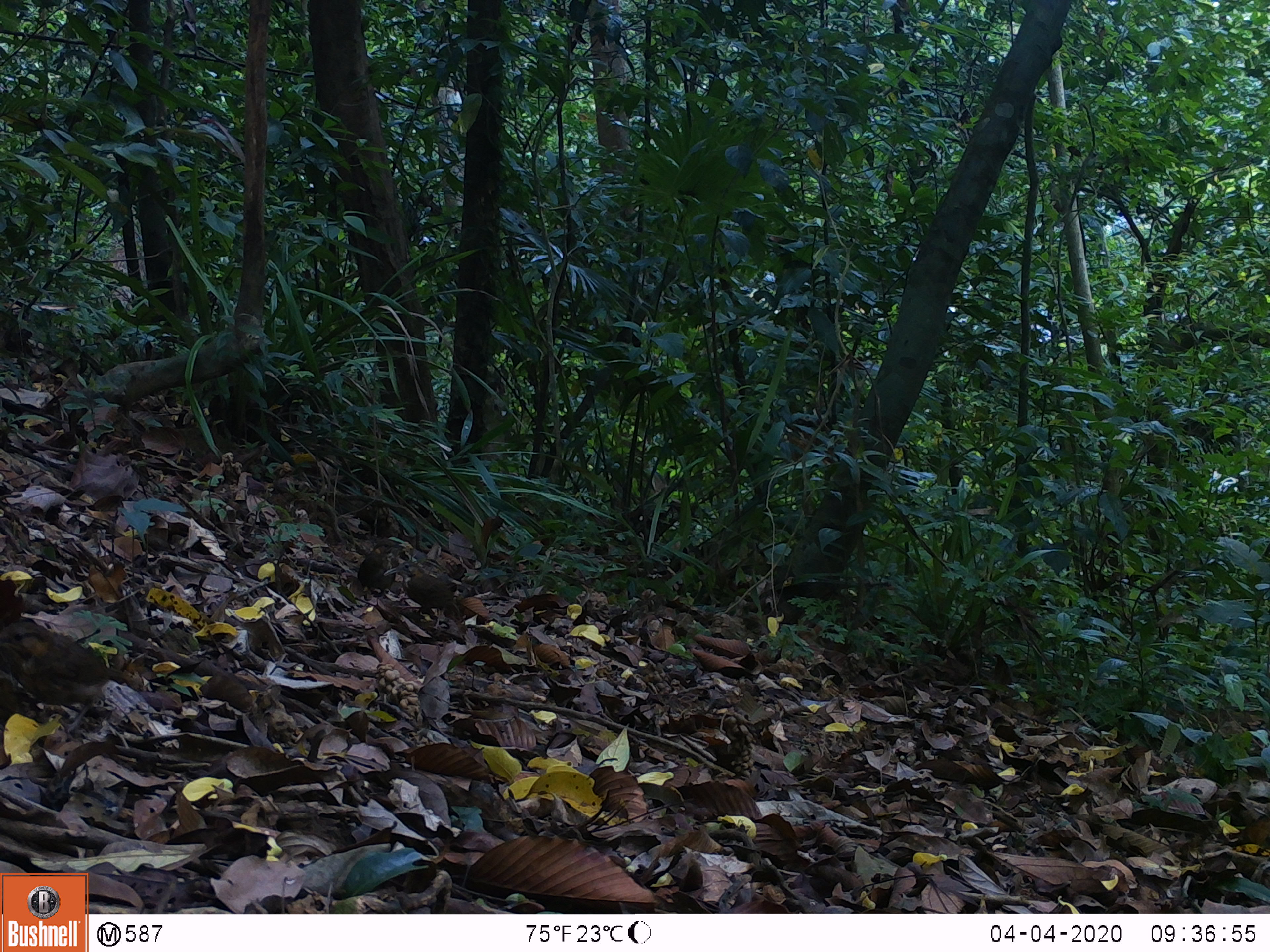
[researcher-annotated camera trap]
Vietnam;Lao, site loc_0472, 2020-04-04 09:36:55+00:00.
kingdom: Animalia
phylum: Chordata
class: Aves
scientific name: Aves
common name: bird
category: unidentified bird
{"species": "unidentified bird (bird) (Aves)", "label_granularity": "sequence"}